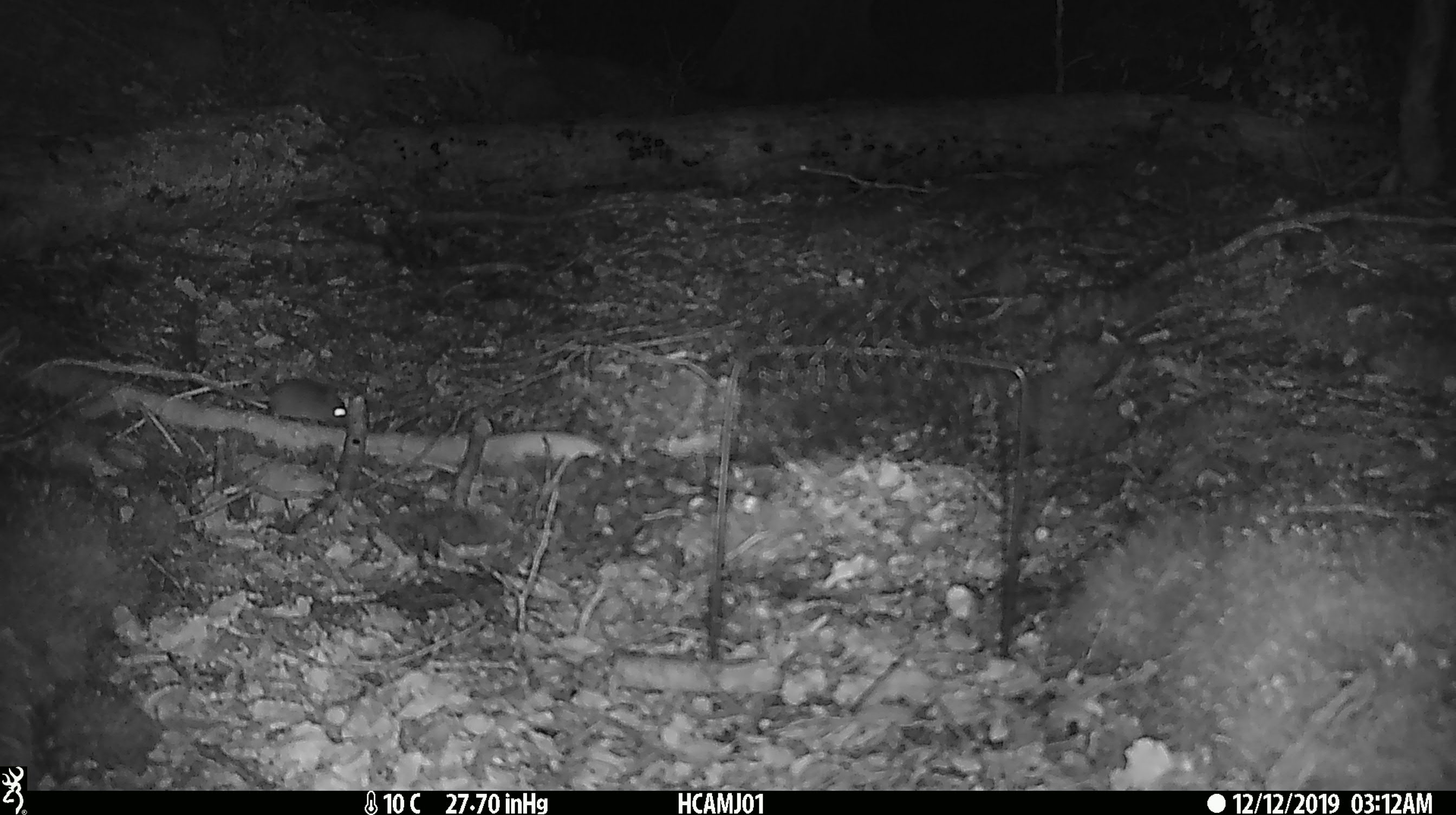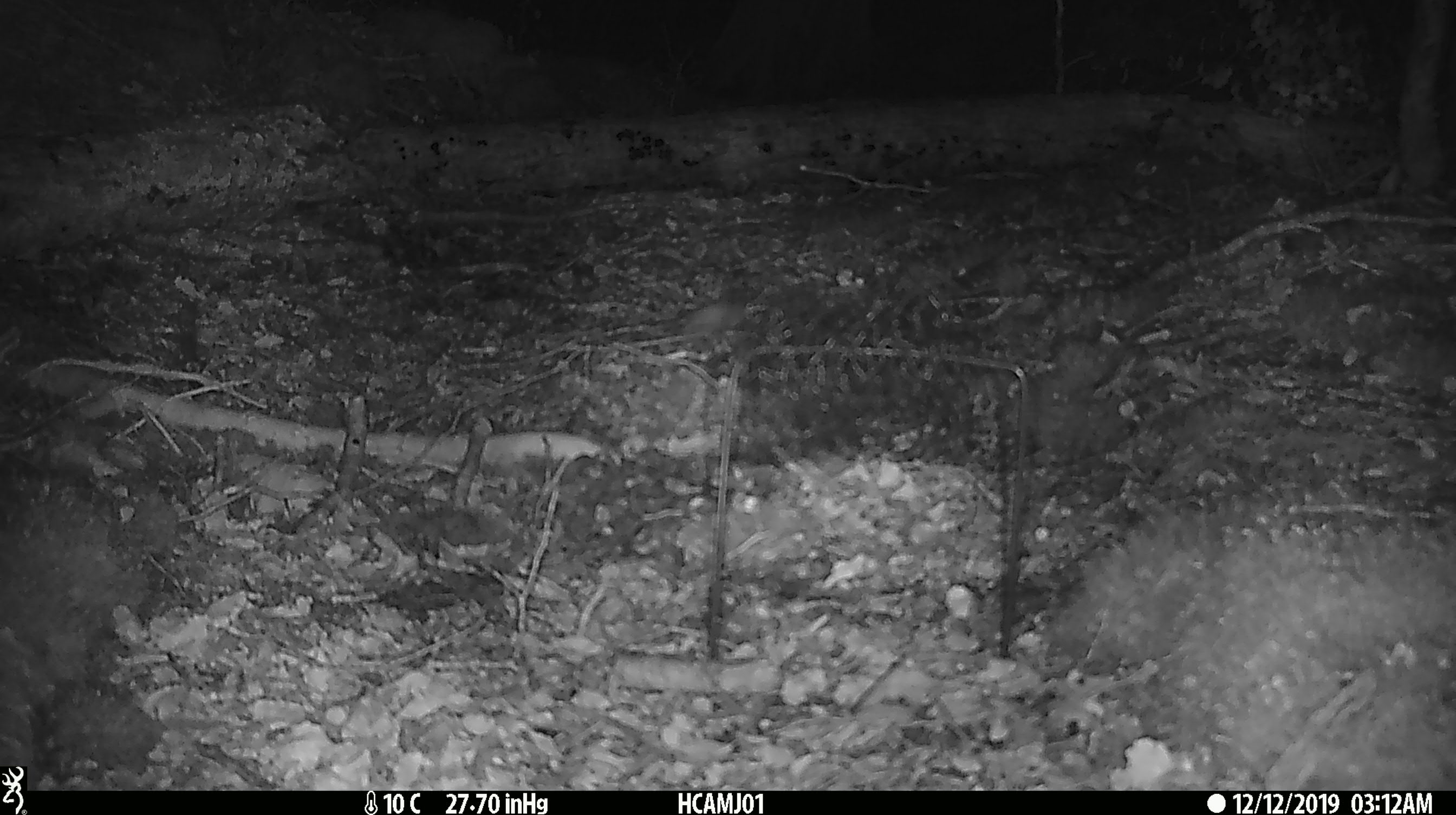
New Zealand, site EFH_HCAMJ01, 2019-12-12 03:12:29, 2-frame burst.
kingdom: Animalia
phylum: Chordata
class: Mammalia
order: Rodentia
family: Muridae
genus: Mus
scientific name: Mus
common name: mouse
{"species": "mouse (Mus)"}